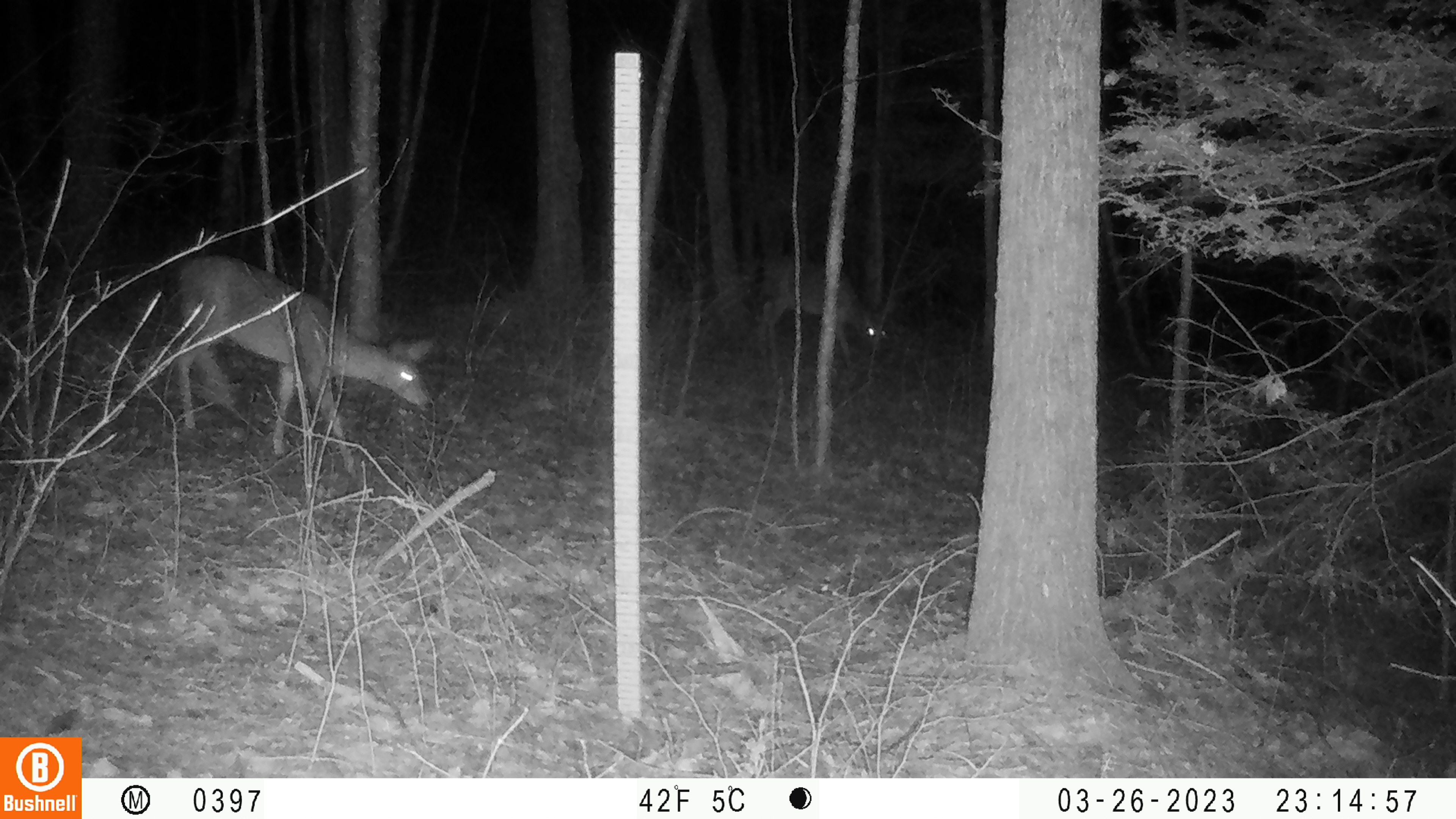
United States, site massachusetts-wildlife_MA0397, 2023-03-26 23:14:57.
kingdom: Animalia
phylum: Chordata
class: Mammalia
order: Artiodactyla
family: Cervidae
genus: Odocoileus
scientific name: Odocoileus virginianus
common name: white-tailed deer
White-tailed deer (Odocoileus virginianus).